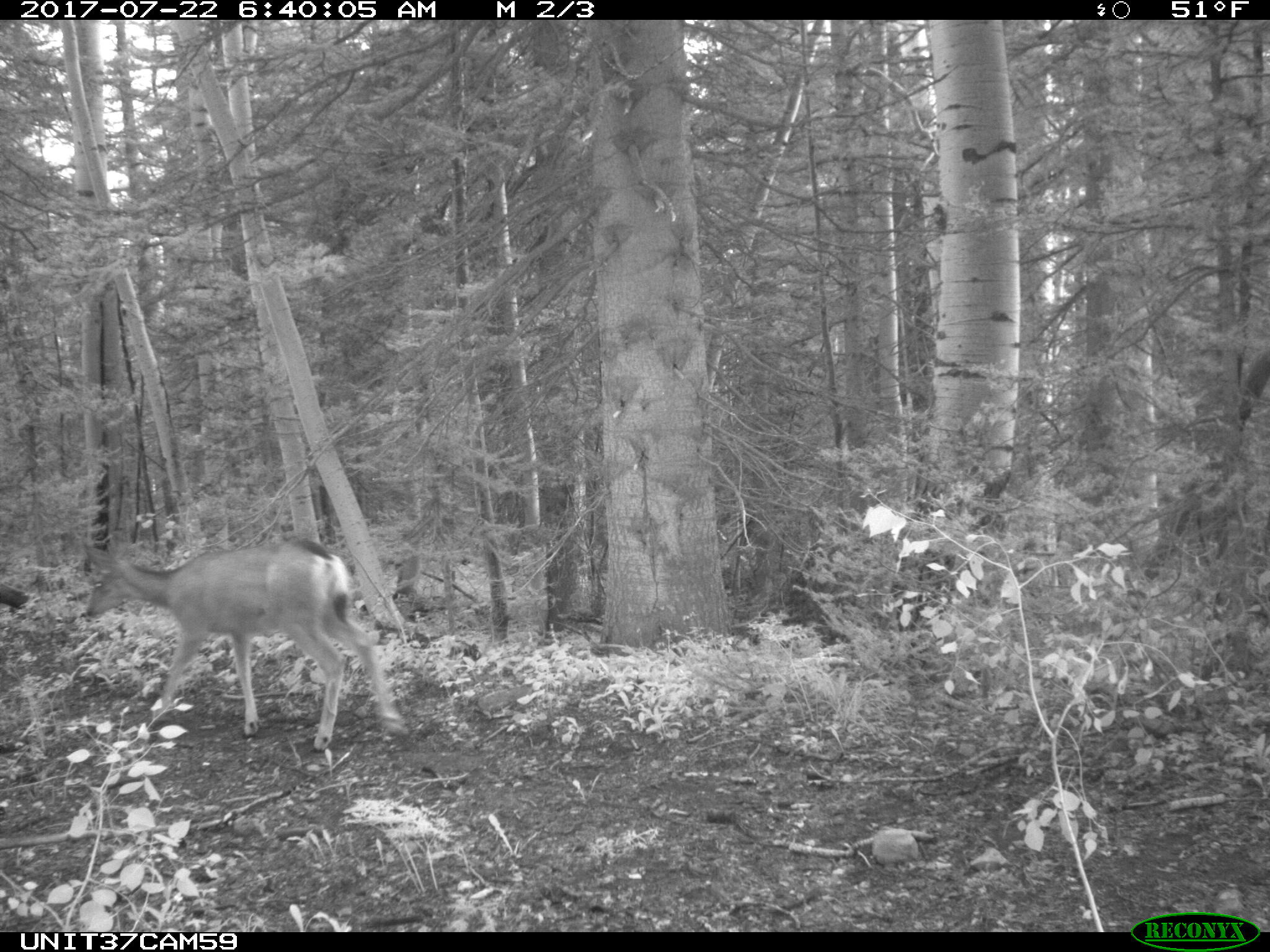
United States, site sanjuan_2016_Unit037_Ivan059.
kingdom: Animalia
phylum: Chordata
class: Mammalia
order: Artiodactyla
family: Cervidae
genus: Odocoileus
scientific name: Odocoileus hemionus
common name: mule deer